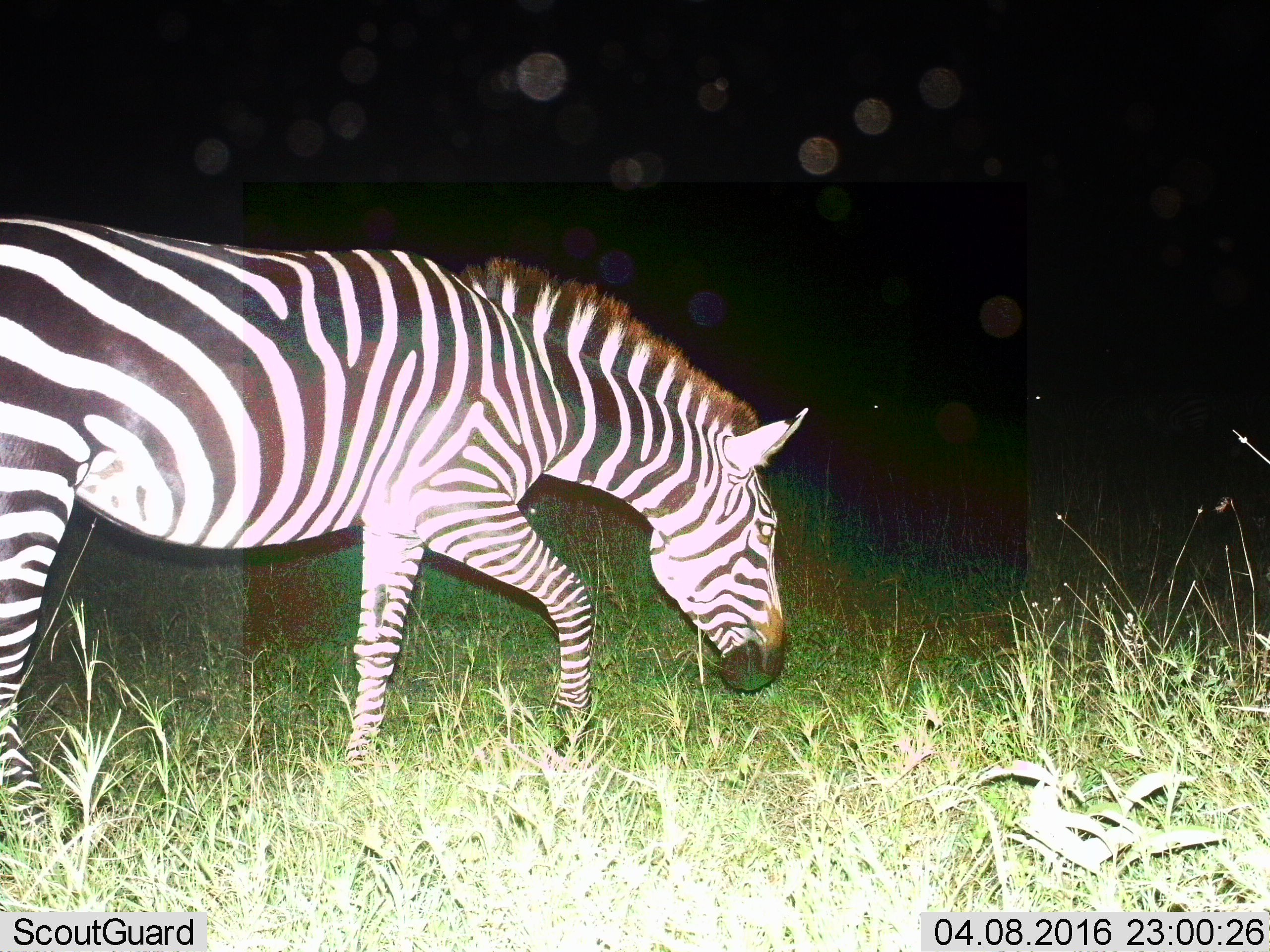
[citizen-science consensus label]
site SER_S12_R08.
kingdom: Animalia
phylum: Chordata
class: Mammalia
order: Perissodactyla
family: Equidae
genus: Equus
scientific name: Equus quagga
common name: plains zebra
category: zebraplains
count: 1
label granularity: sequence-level